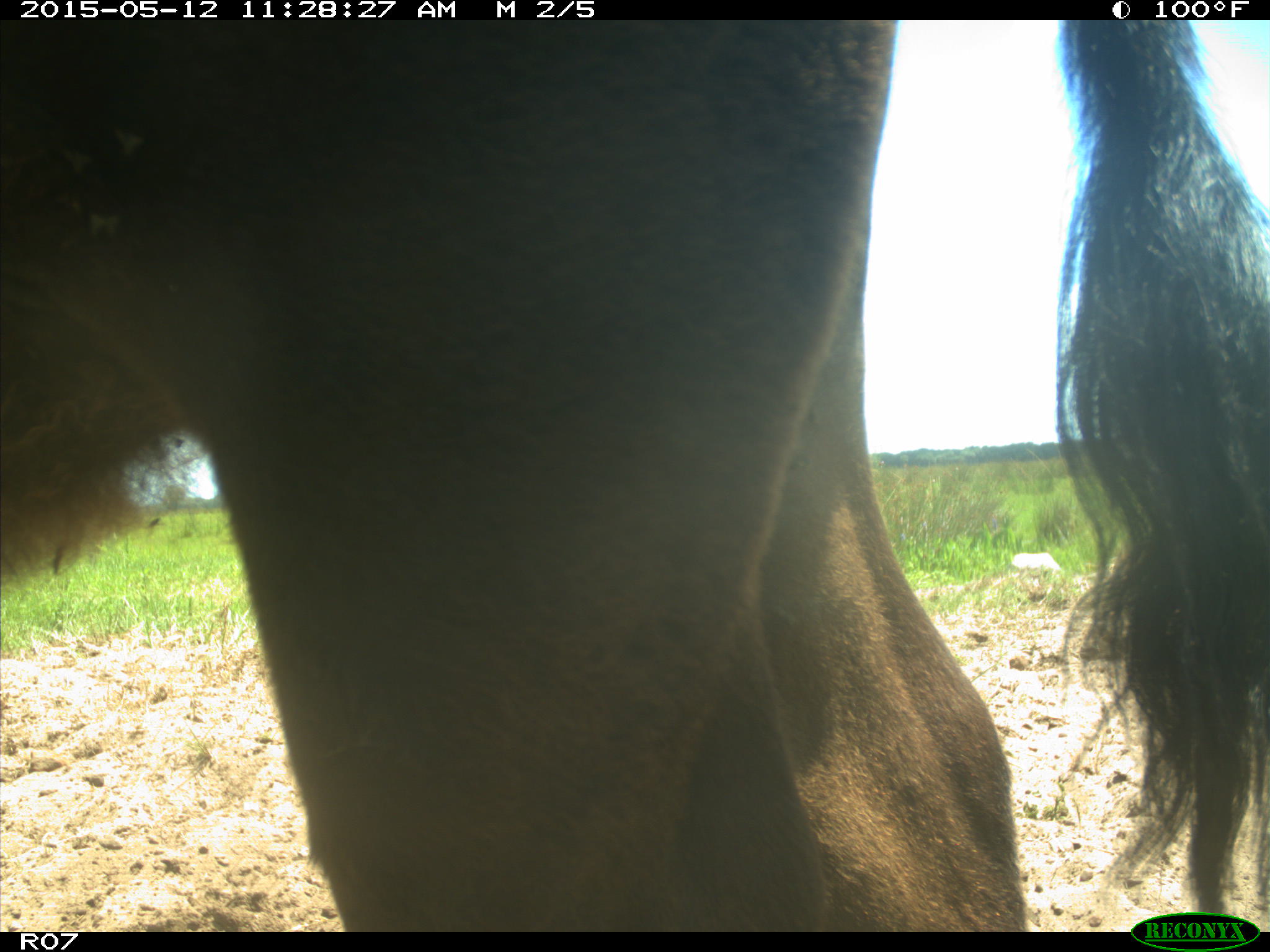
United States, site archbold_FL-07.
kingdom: Animalia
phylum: Chordata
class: Mammalia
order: Artiodactyla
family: Bovidae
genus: Bos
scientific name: Bos taurus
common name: domestic cow